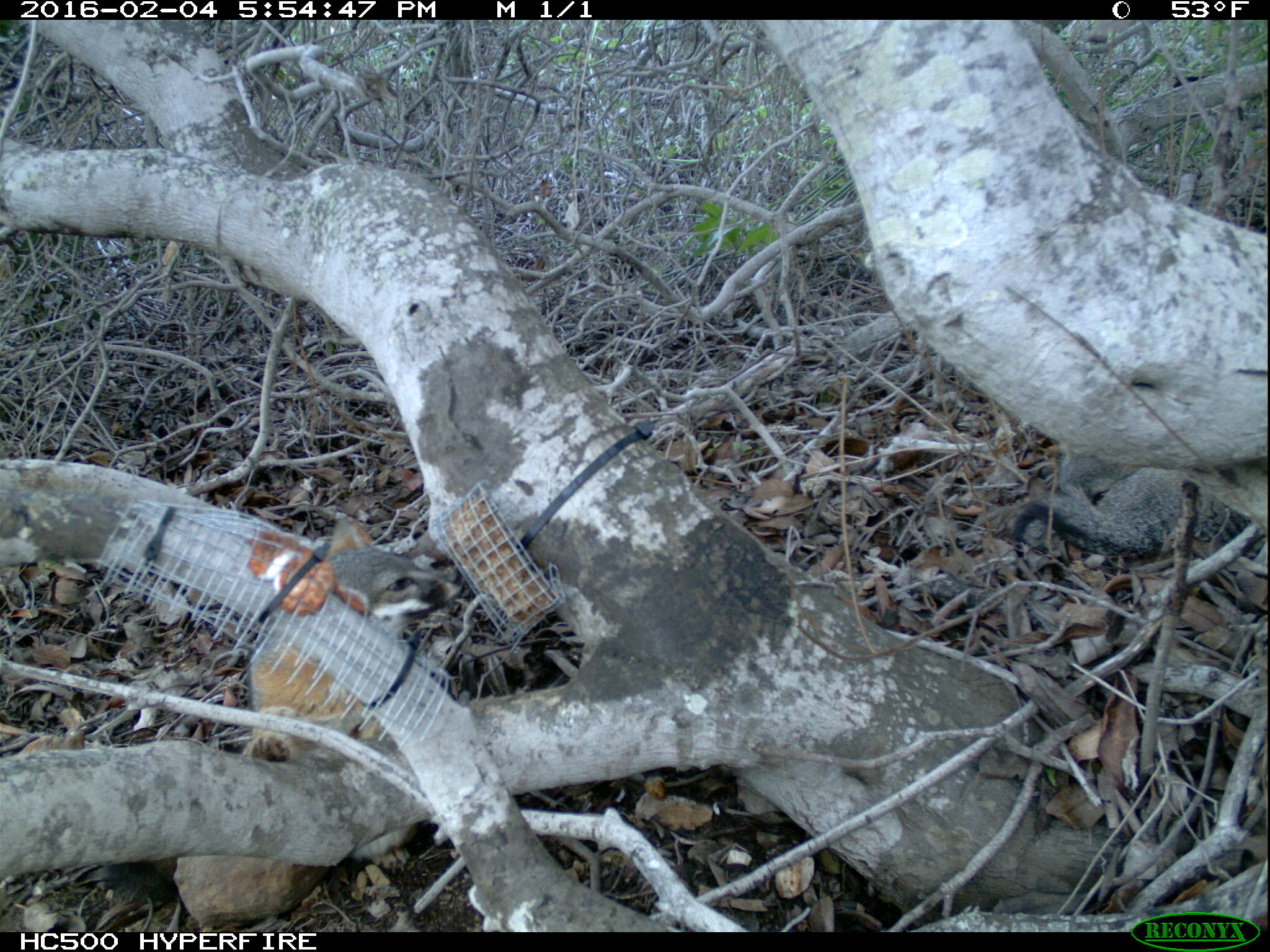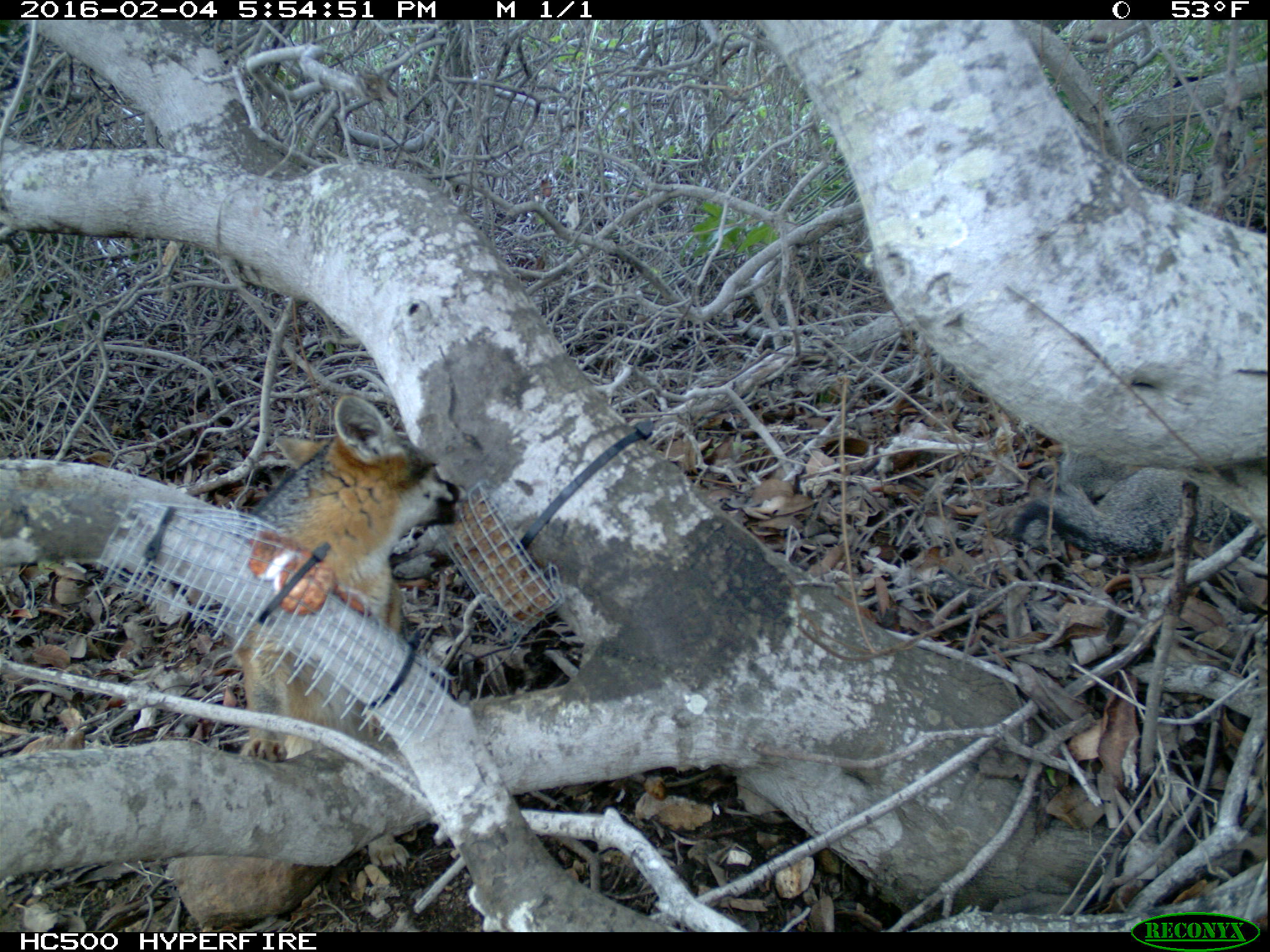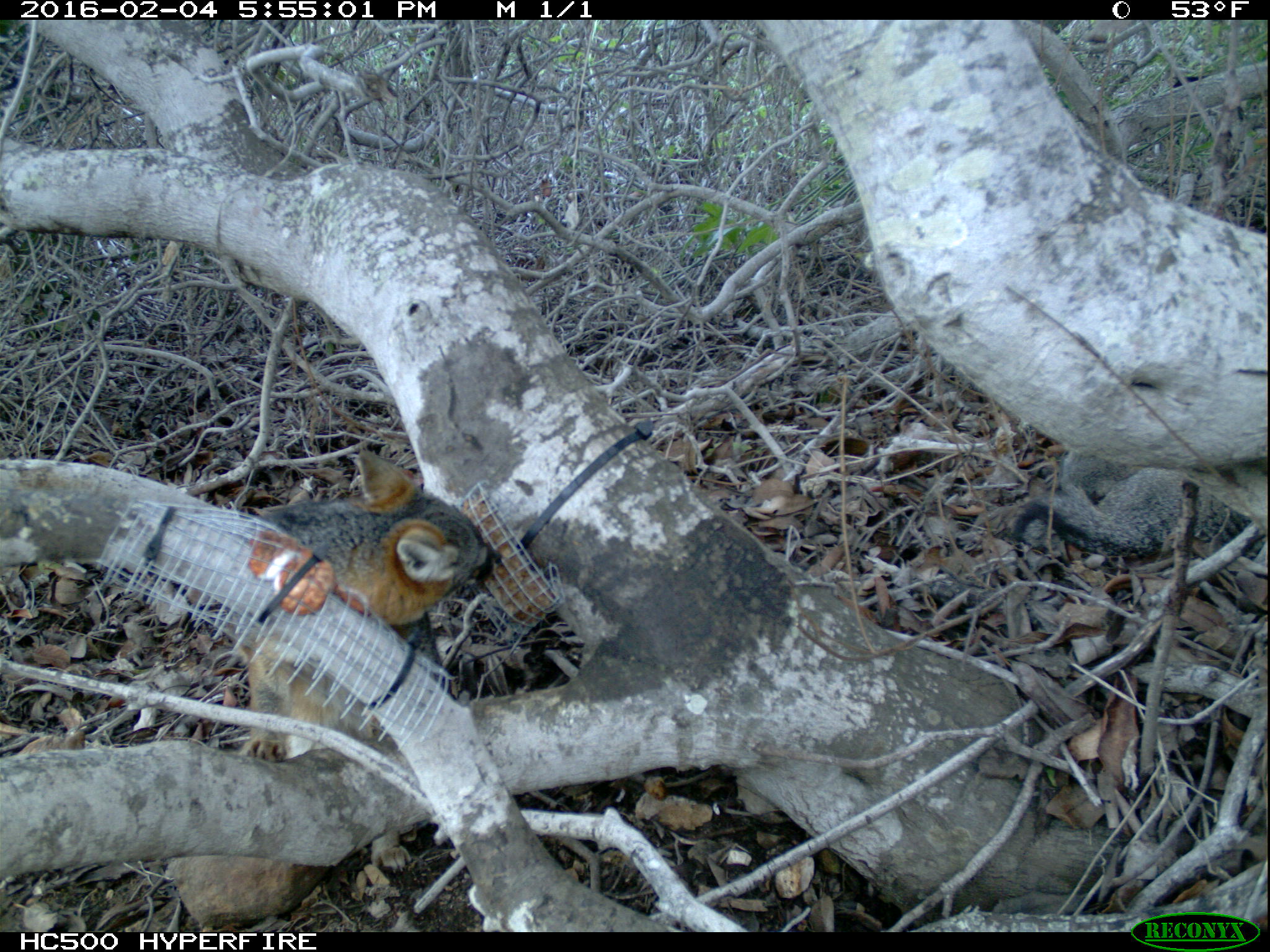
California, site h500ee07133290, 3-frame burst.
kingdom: Animalia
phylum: Chordata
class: Mammalia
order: Carnivora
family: Canidae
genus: Urocyon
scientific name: Urocyon littoralis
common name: island fox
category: fox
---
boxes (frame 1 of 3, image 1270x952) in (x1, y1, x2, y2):
fox: (102, 521, 463, 903); (1011, 449, 1251, 555)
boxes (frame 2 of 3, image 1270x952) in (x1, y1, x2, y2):
fox: (234, 392, 466, 873); (1012, 446, 1269, 582)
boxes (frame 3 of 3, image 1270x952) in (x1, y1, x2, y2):
fox: (236, 451, 504, 870); (1011, 465, 1262, 558)